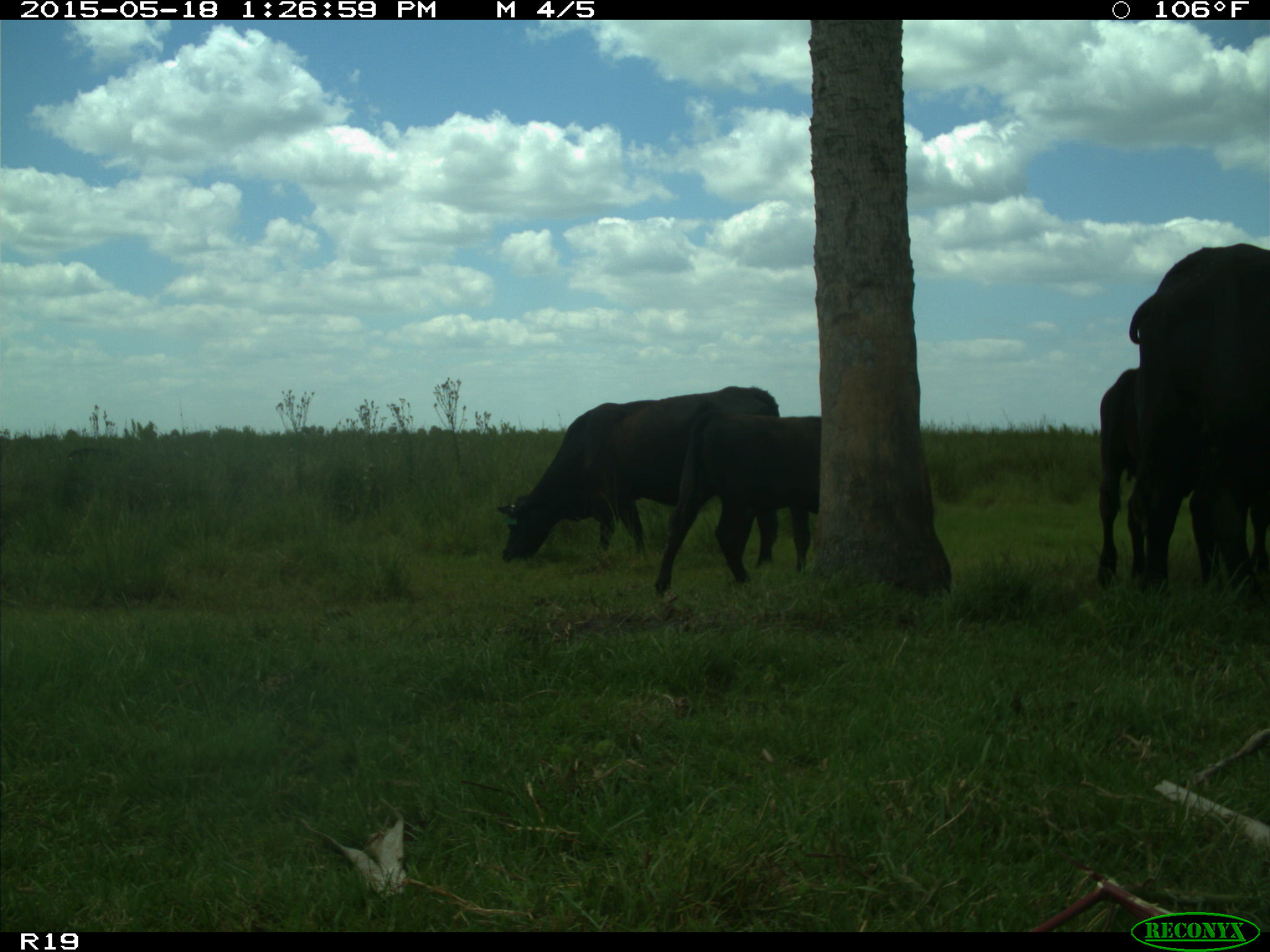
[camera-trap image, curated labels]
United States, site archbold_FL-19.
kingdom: Animalia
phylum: Chordata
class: Mammalia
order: Artiodactyla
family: Bovidae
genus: Bos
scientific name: Bos taurus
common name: domestic cow